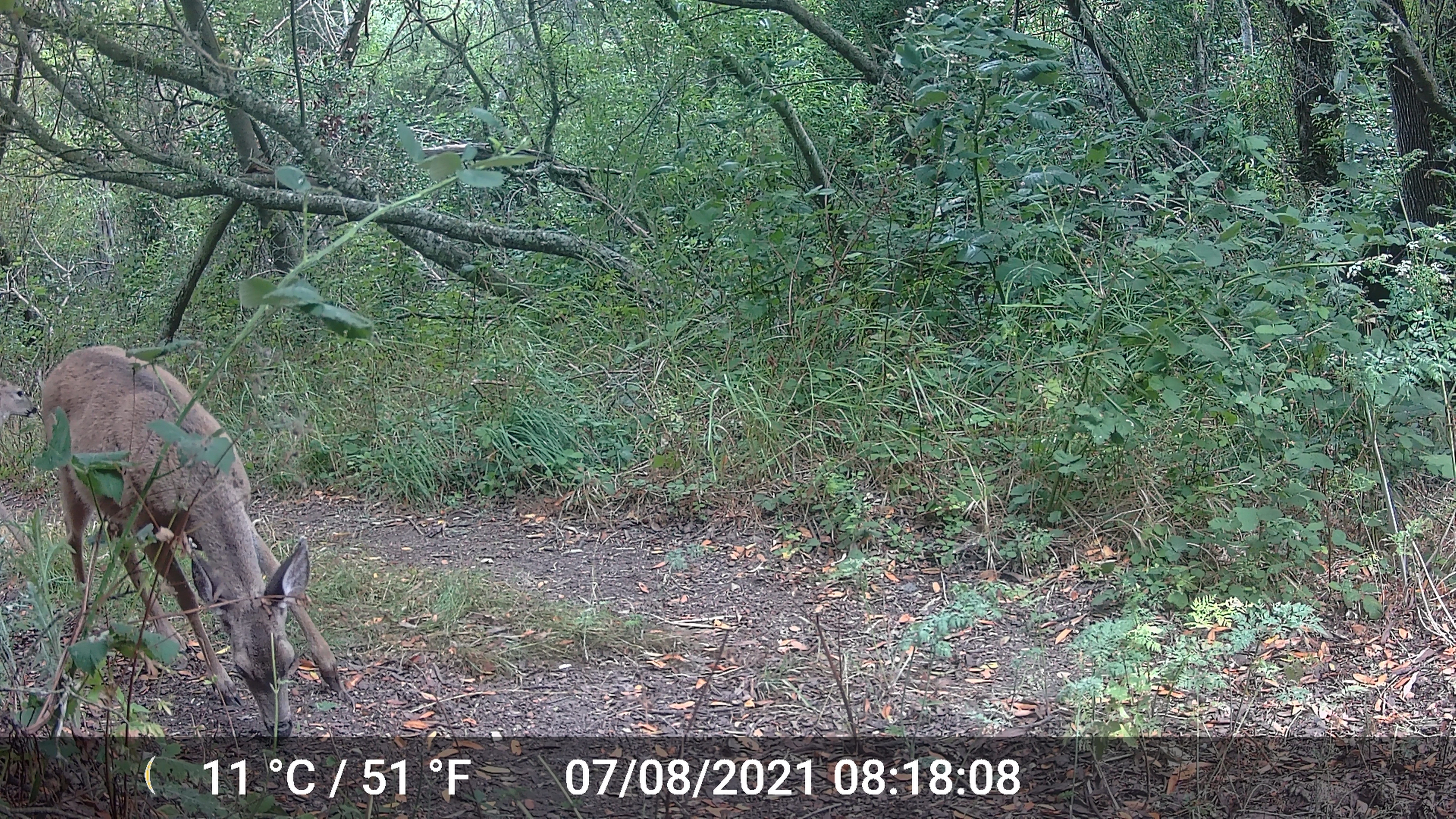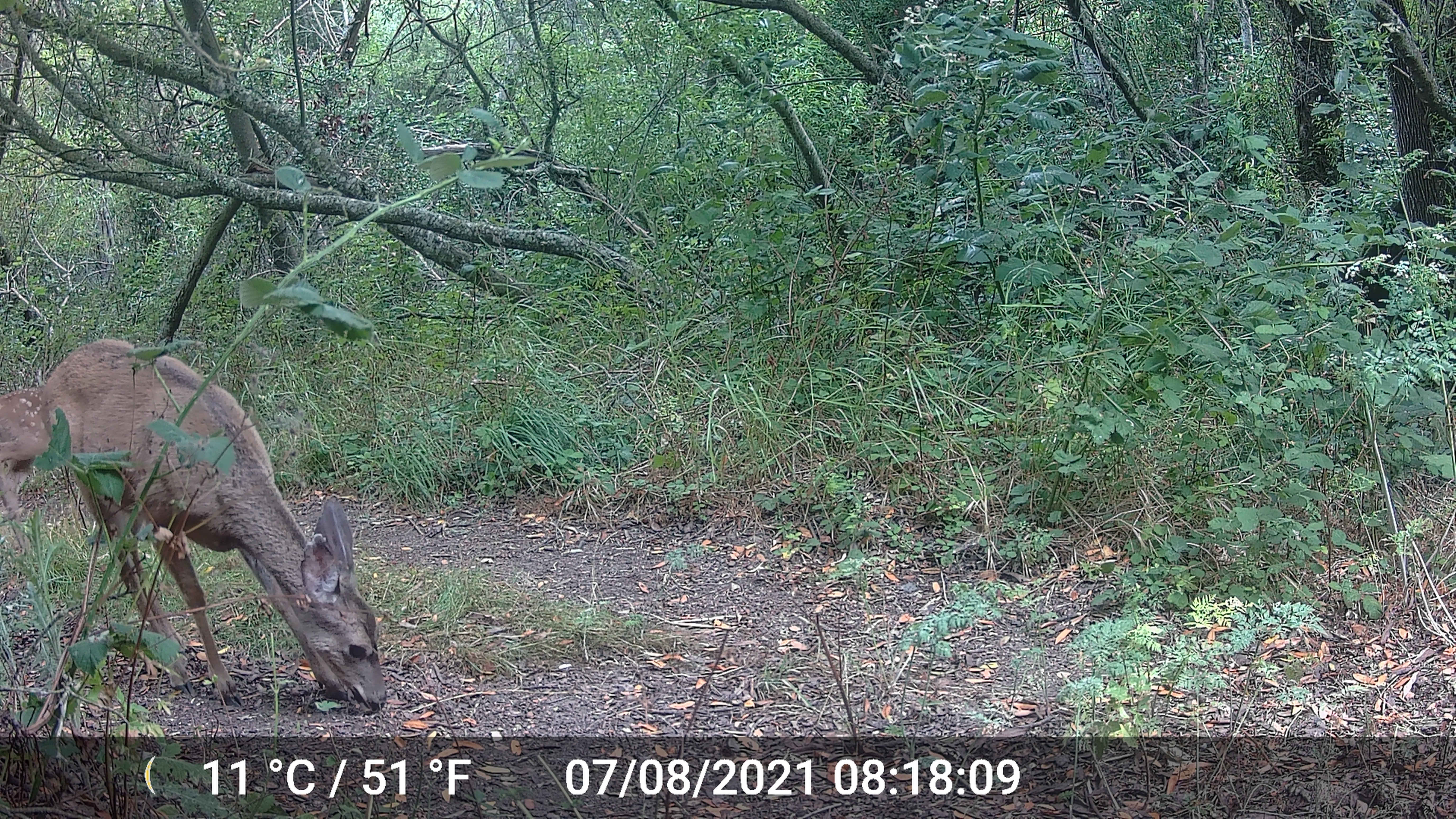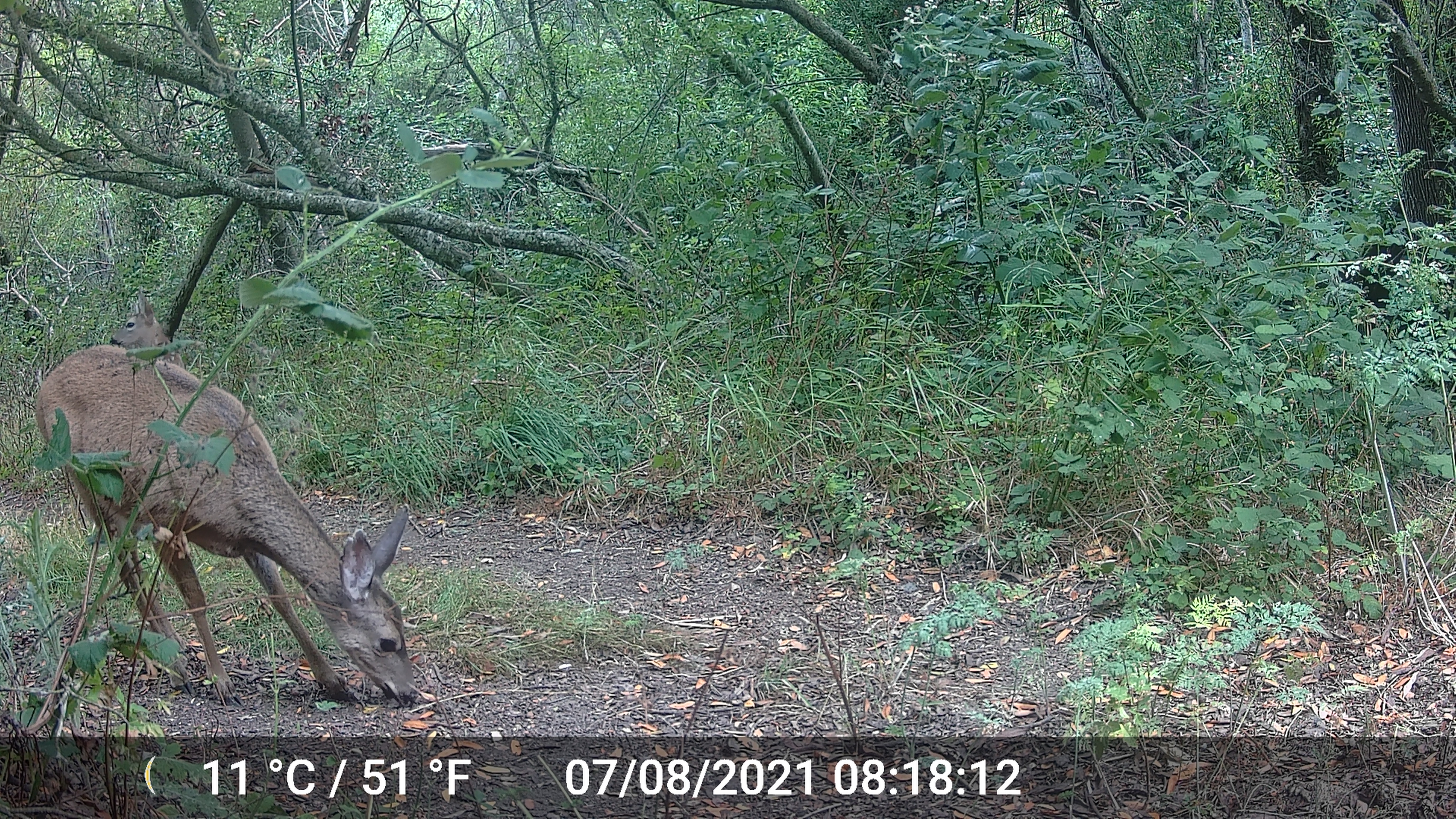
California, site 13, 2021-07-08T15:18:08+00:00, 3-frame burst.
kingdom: Animalia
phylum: Chordata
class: Mammalia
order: Artiodactyla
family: Cervidae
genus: Odocoileus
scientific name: Odocoileus hemionus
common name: mule deer